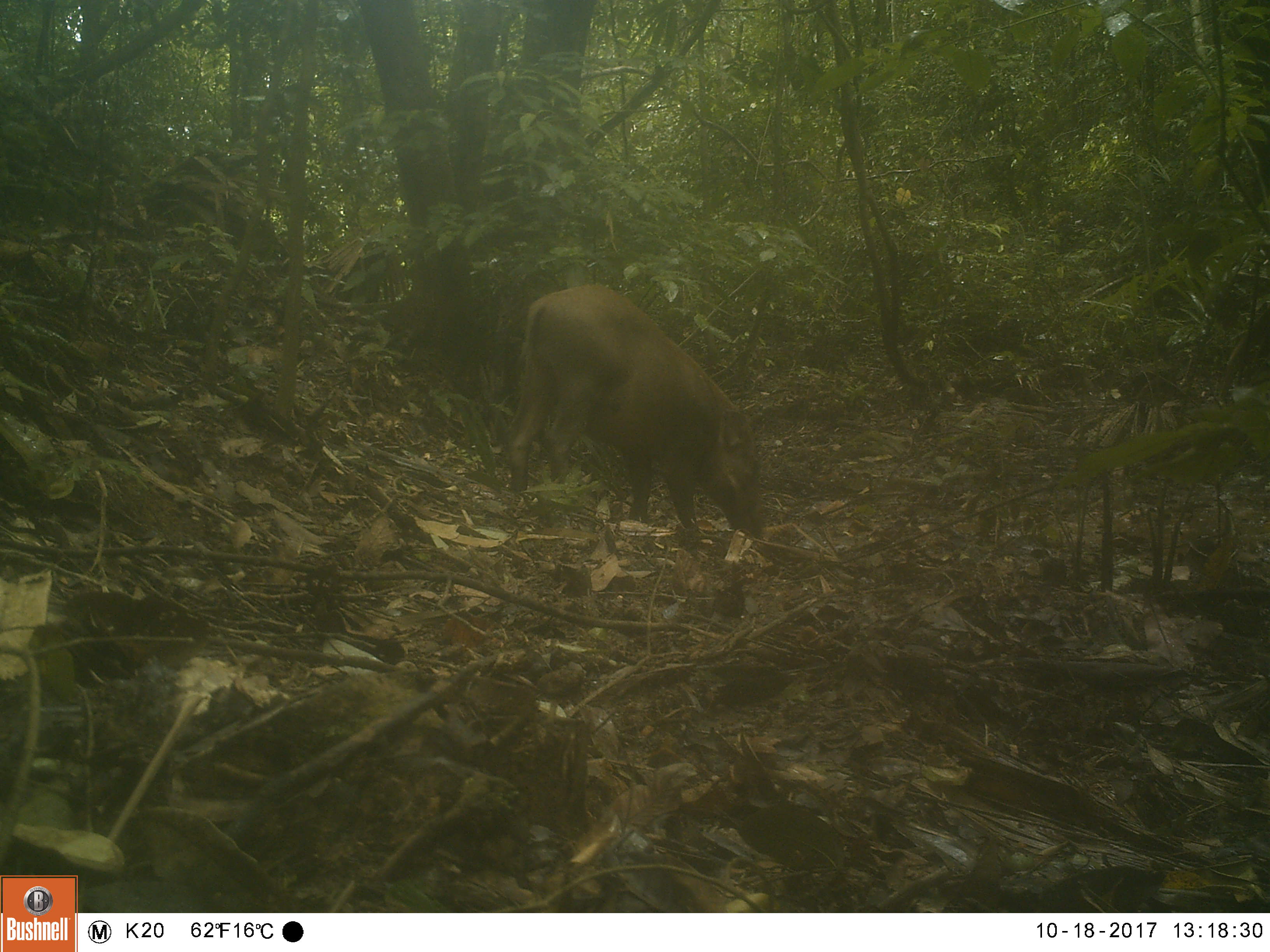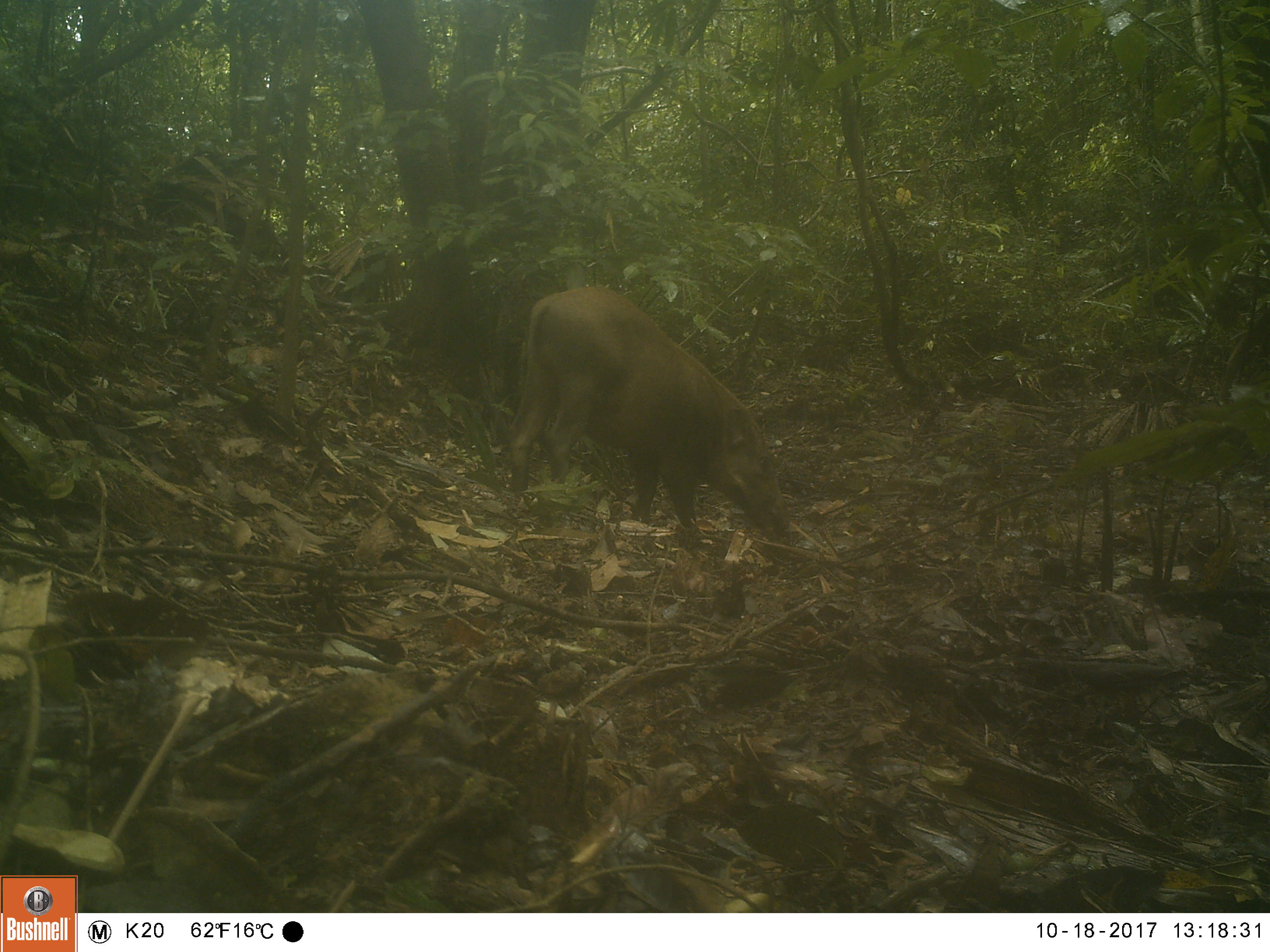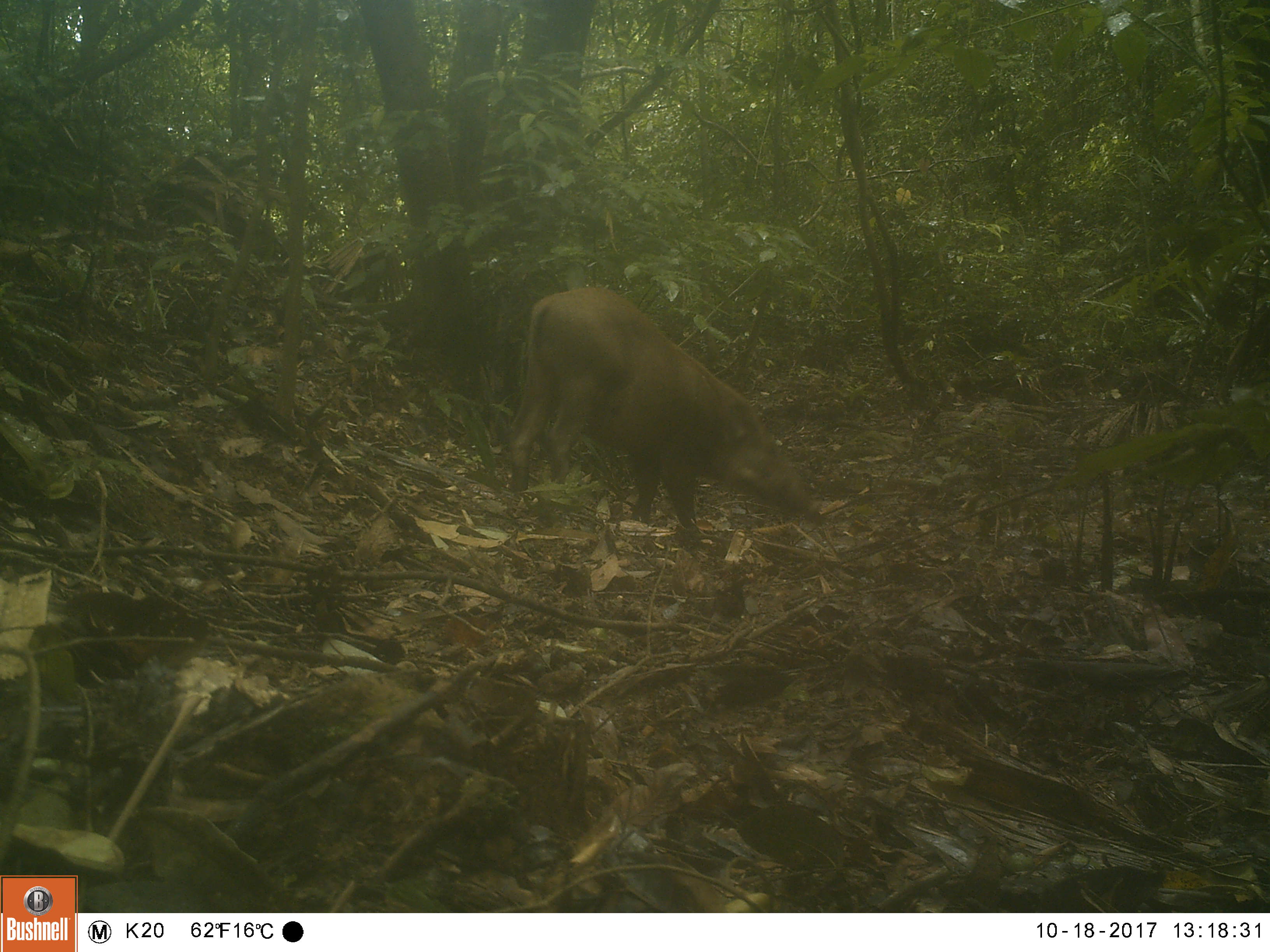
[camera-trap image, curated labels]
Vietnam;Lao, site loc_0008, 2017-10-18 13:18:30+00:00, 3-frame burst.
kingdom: Animalia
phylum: Chordata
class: Mammalia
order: Artiodactyla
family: Suidae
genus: Sus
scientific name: Sus scrofa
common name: eurasian wild pig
Eurasian wild pig (Sus scrofa). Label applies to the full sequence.